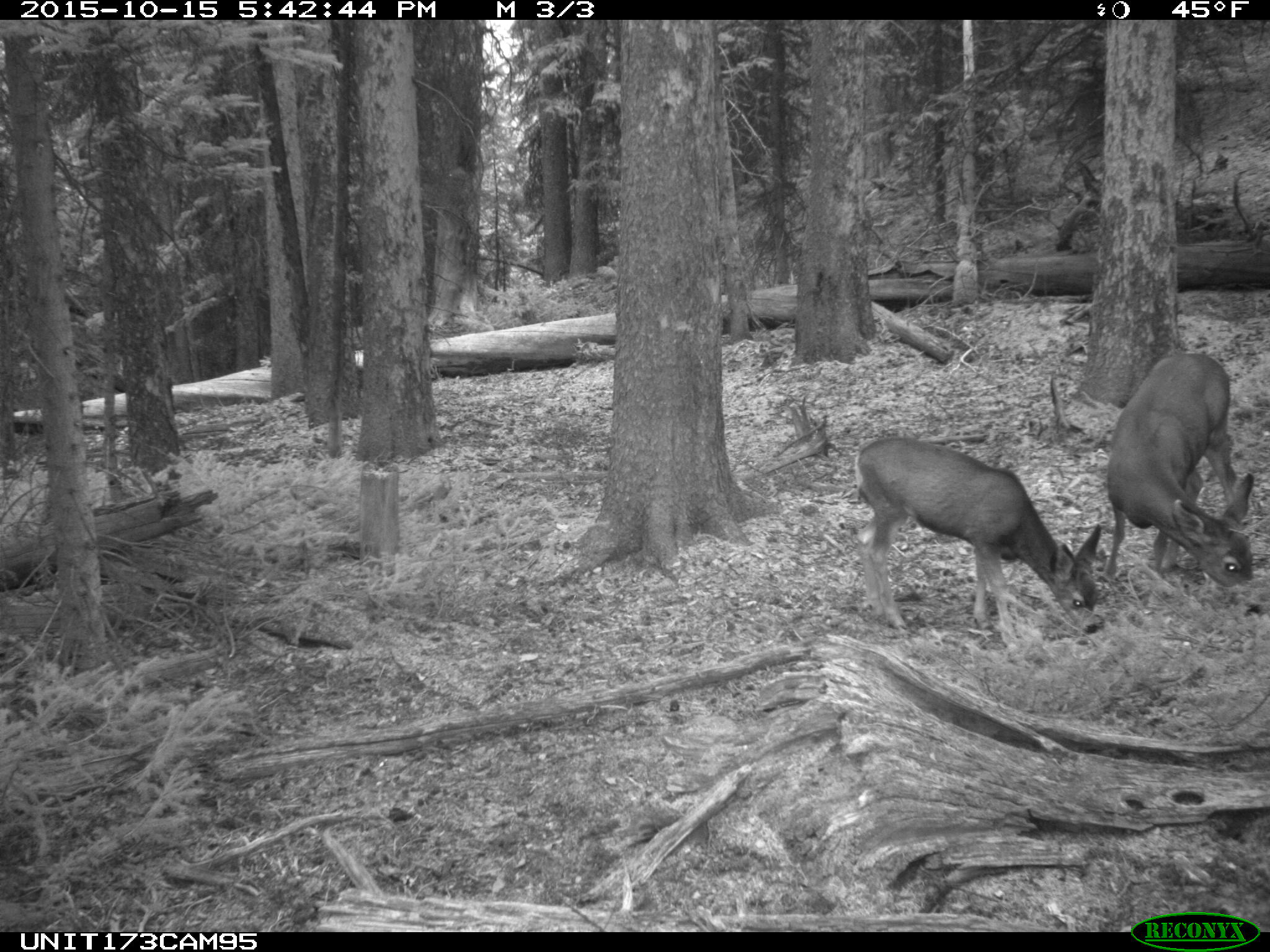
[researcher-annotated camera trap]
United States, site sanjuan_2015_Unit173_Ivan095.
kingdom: Animalia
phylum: Chordata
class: Mammalia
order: Artiodactyla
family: Cervidae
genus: Odocoileus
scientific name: Odocoileus hemionus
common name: mule deer